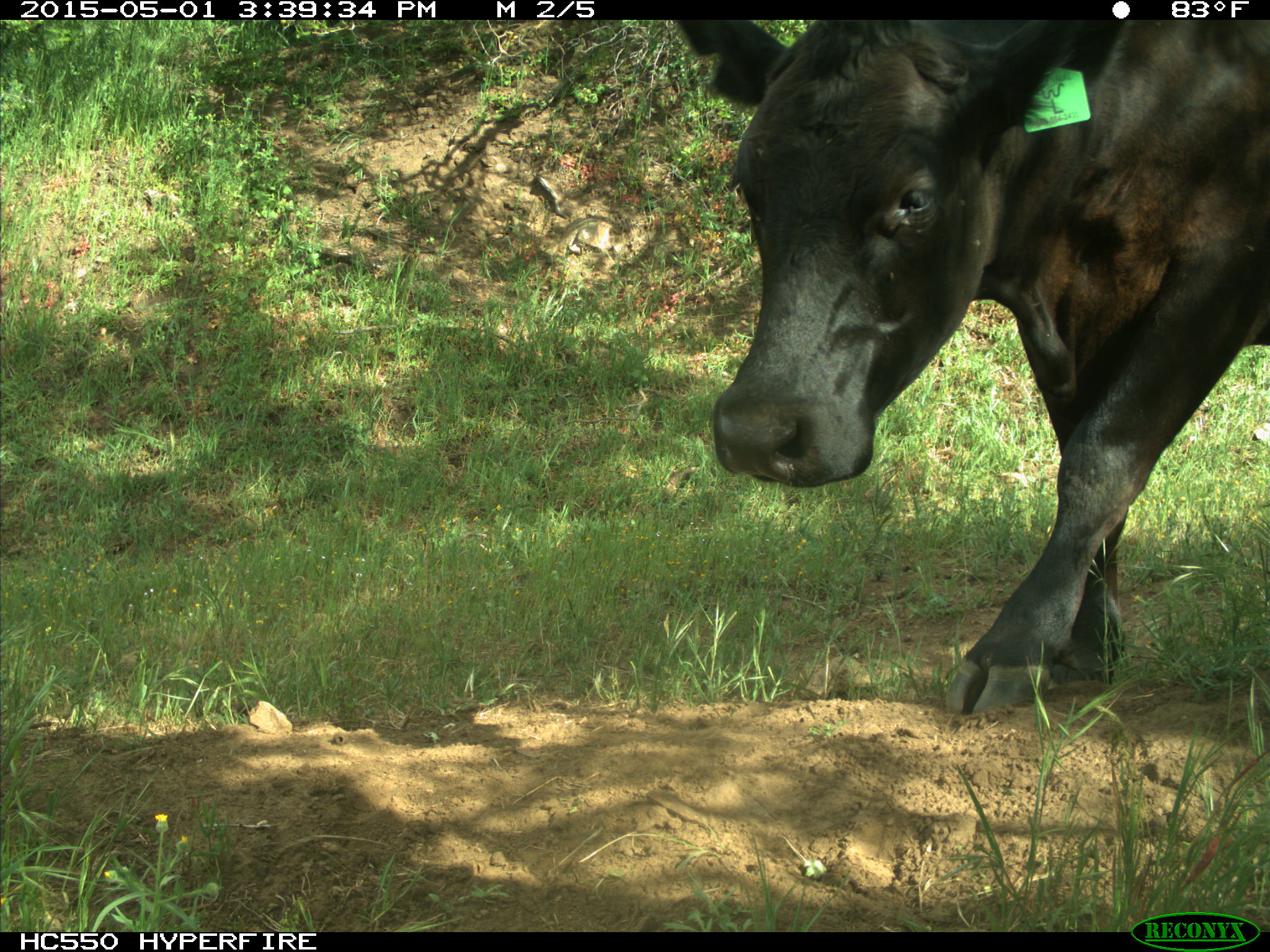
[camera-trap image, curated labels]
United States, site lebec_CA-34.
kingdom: Animalia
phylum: Chordata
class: Mammalia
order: Artiodactyla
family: Bovidae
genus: Bos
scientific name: Bos taurus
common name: domestic cow